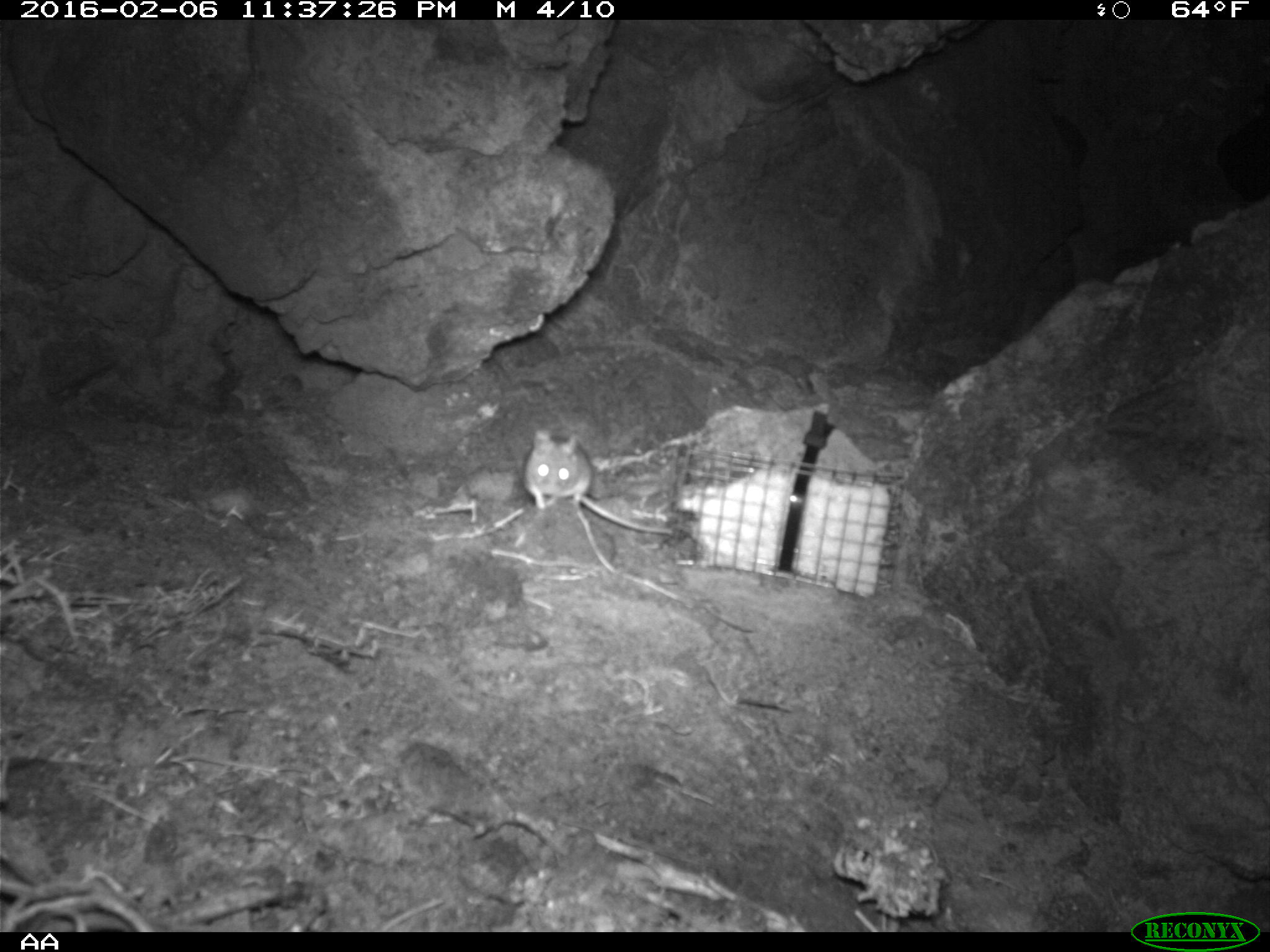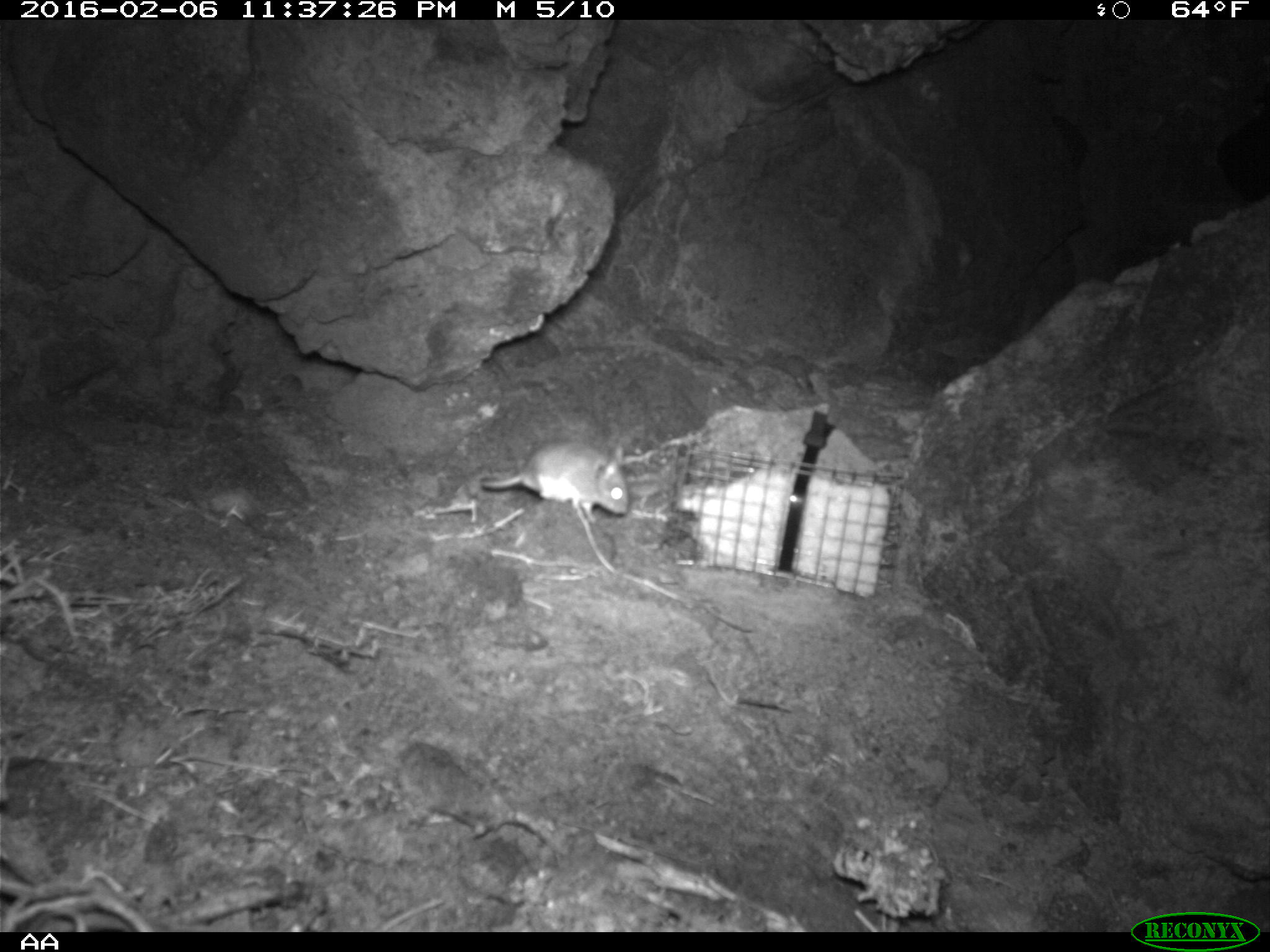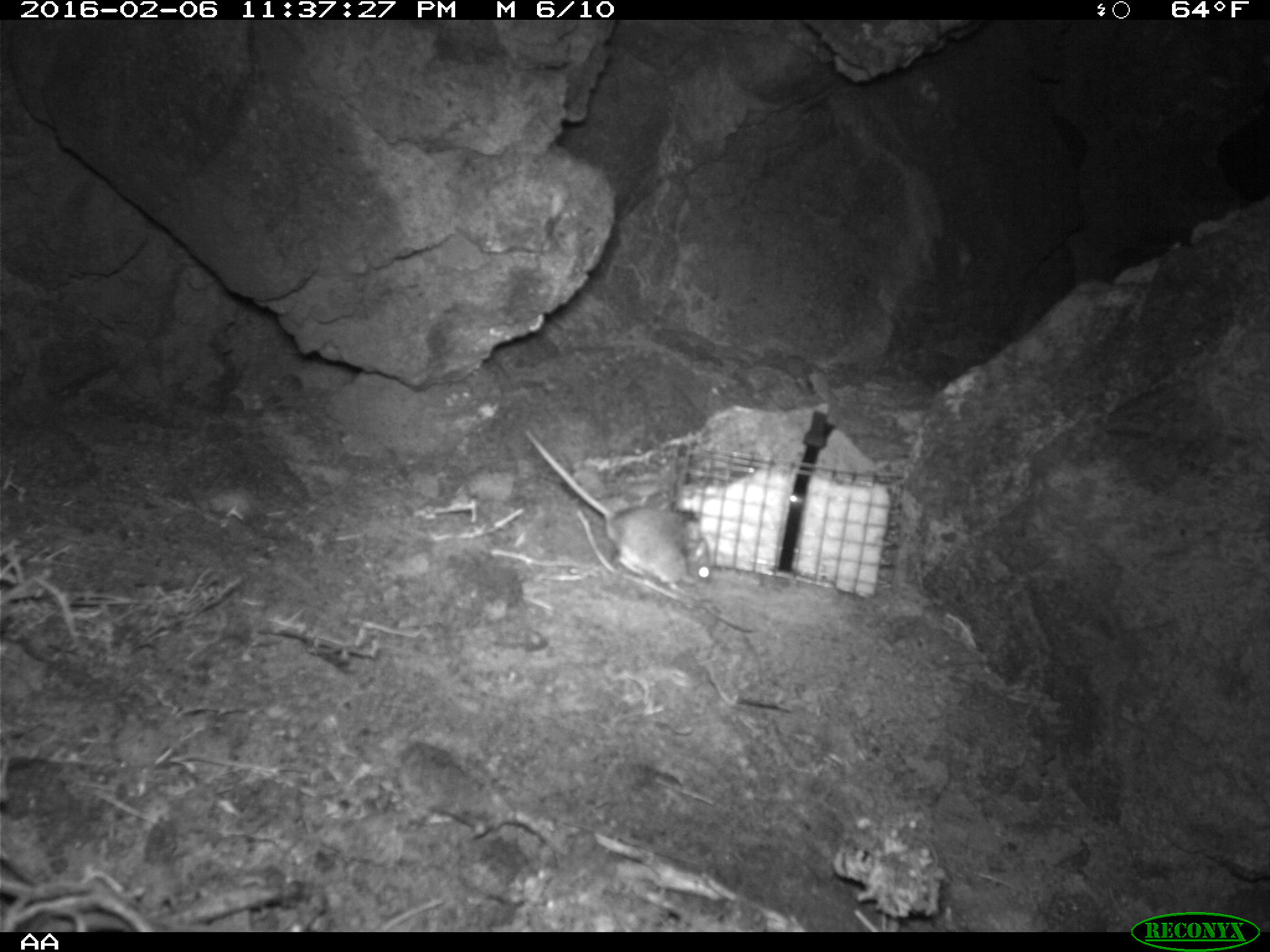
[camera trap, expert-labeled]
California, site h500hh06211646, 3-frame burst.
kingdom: Animalia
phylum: Chordata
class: Mammalia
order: Rodentia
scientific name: Rodentia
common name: rodent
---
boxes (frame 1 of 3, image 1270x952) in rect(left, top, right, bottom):
rodent: rect(523, 430, 672, 534)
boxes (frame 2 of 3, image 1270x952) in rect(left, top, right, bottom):
rodent: rect(479, 442, 631, 523)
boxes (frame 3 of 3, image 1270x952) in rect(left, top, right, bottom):
rodent: rect(522, 430, 714, 590)